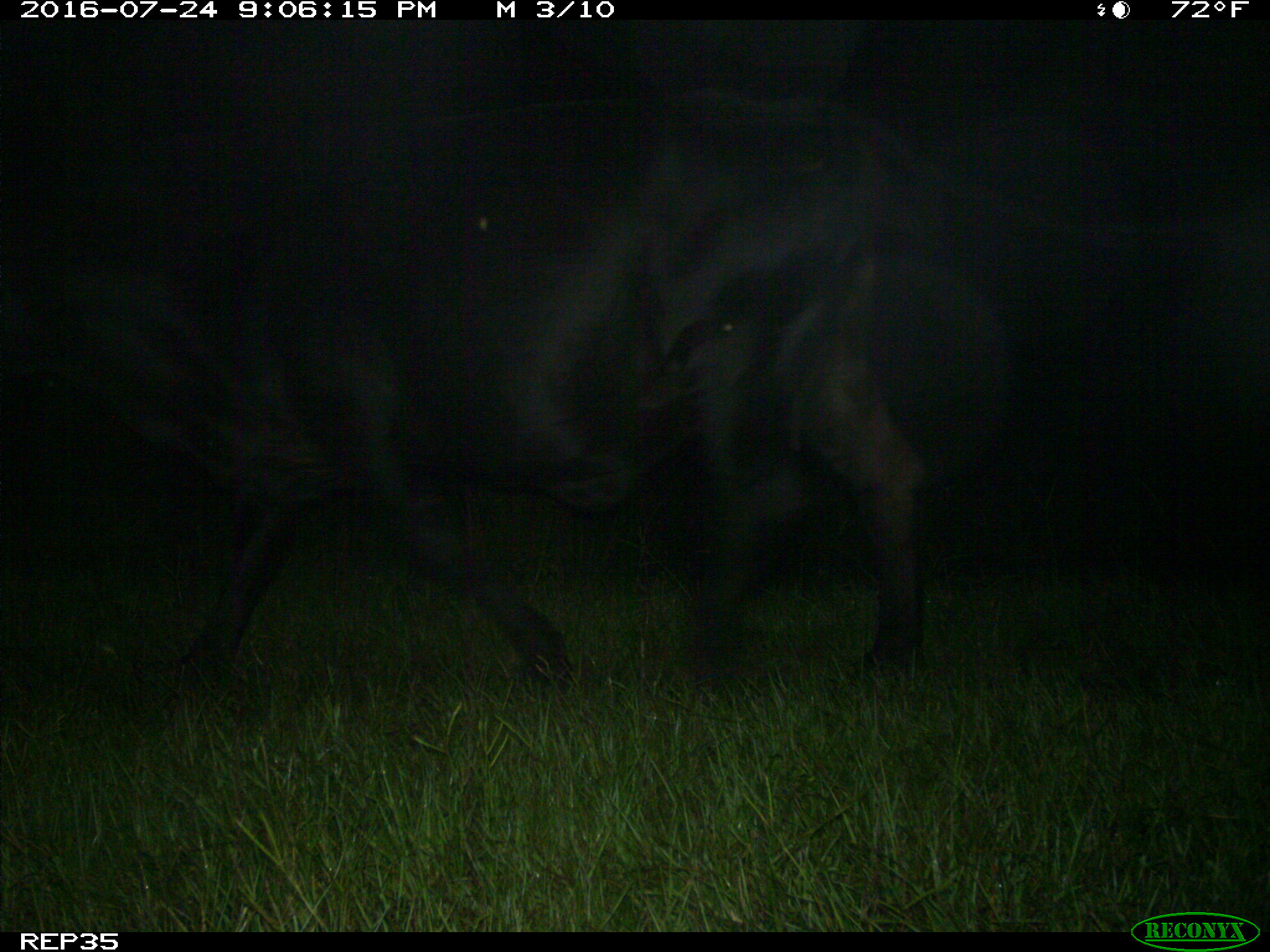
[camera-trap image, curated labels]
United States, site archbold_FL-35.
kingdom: Animalia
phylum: Chordata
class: Mammalia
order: Artiodactyla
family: Bovidae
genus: Bos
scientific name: Bos taurus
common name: domestic cow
Bos taurus (domestic cow).